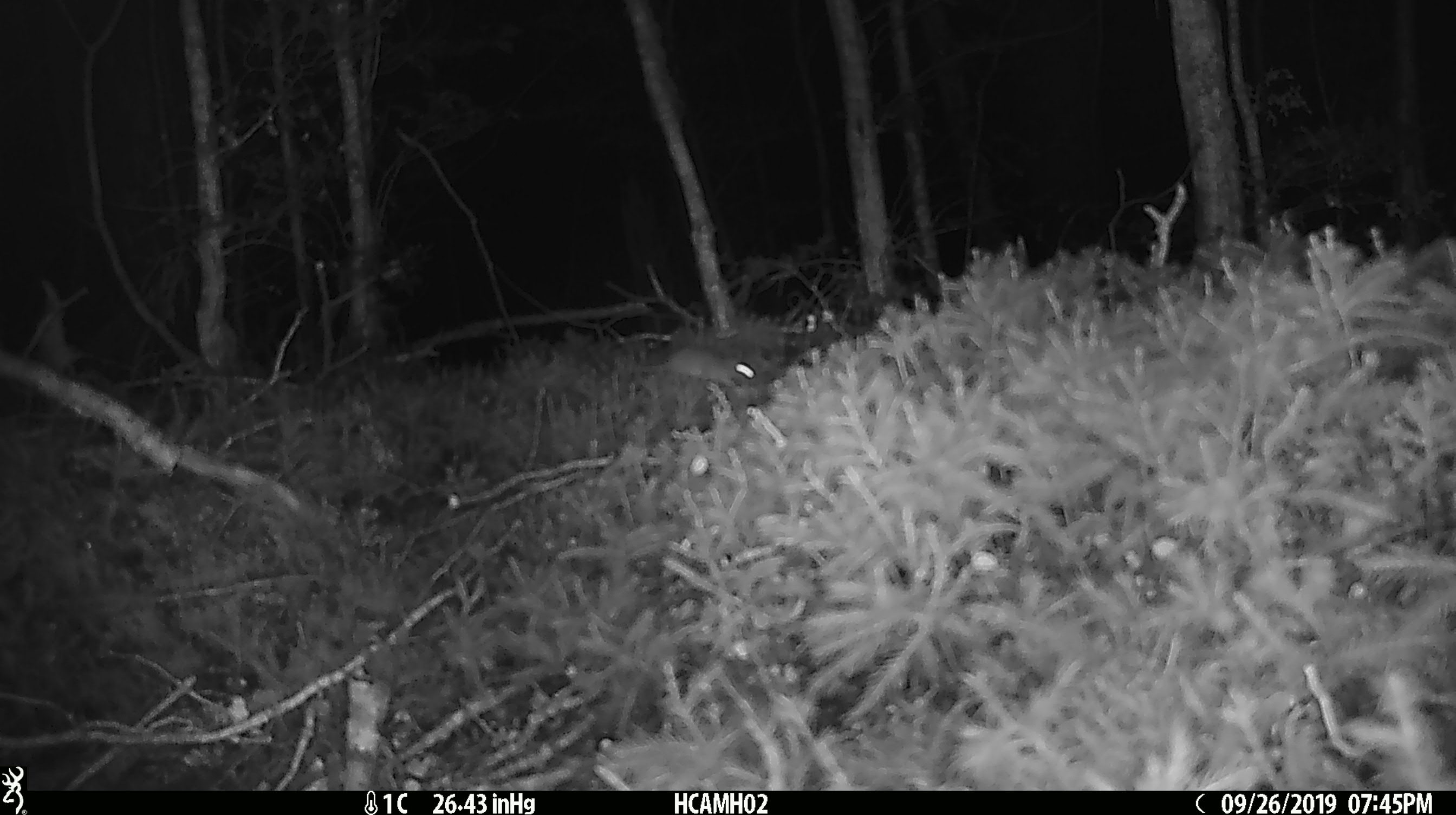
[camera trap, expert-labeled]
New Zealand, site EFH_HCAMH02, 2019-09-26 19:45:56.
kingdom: Animalia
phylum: Chordata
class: Mammalia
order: Rodentia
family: Muridae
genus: Mus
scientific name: Mus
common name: mouse